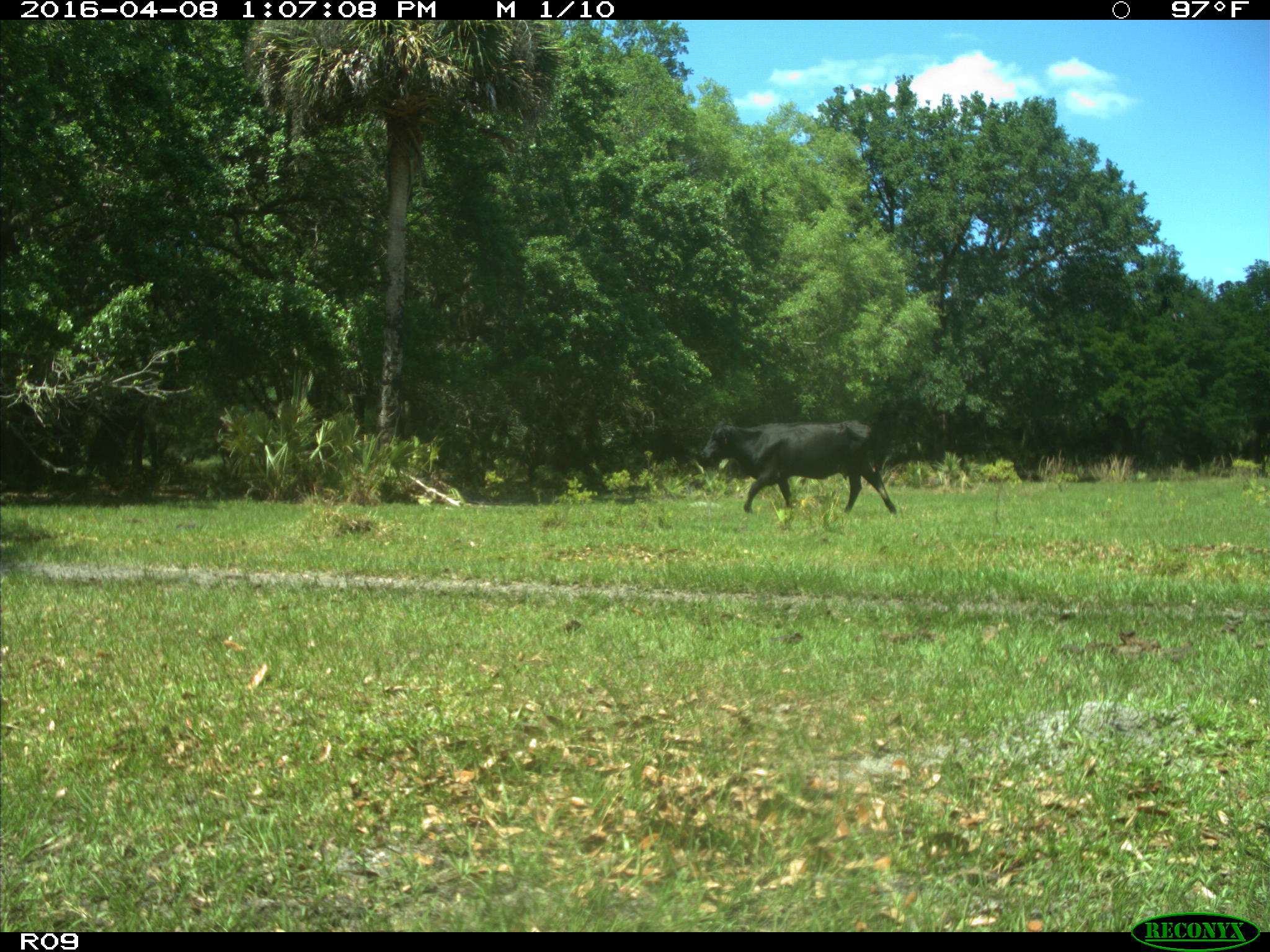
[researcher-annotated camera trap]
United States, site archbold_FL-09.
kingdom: Animalia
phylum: Chordata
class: Mammalia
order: Artiodactyla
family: Bovidae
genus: Bos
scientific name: Bos taurus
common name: domestic cow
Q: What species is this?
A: Bos taurus (domestic cow).